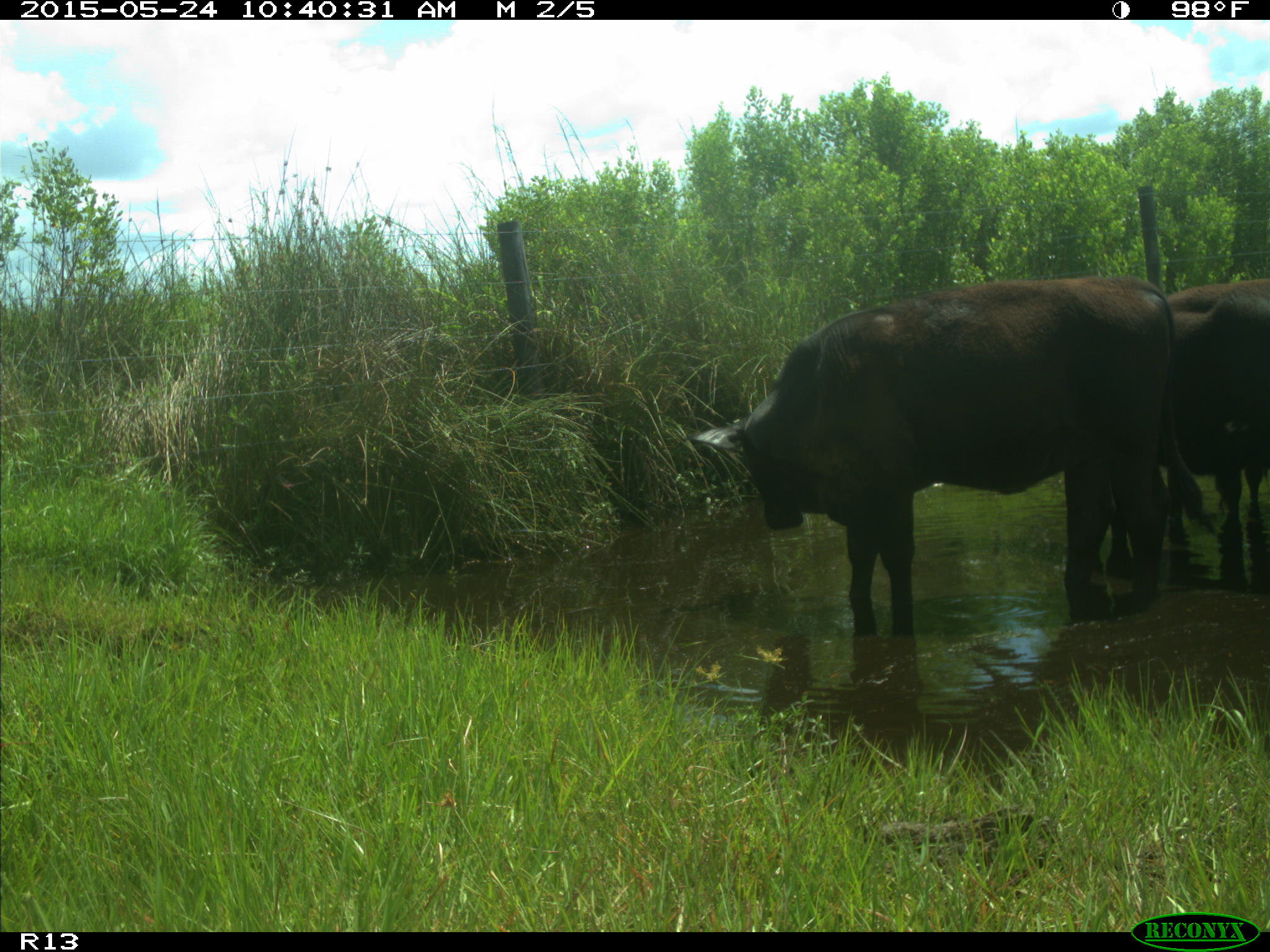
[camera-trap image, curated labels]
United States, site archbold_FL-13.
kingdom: Animalia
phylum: Chordata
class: Mammalia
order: Artiodactyla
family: Bovidae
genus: Bos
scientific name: Bos taurus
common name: domestic cow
Bos taurus (domestic cow).